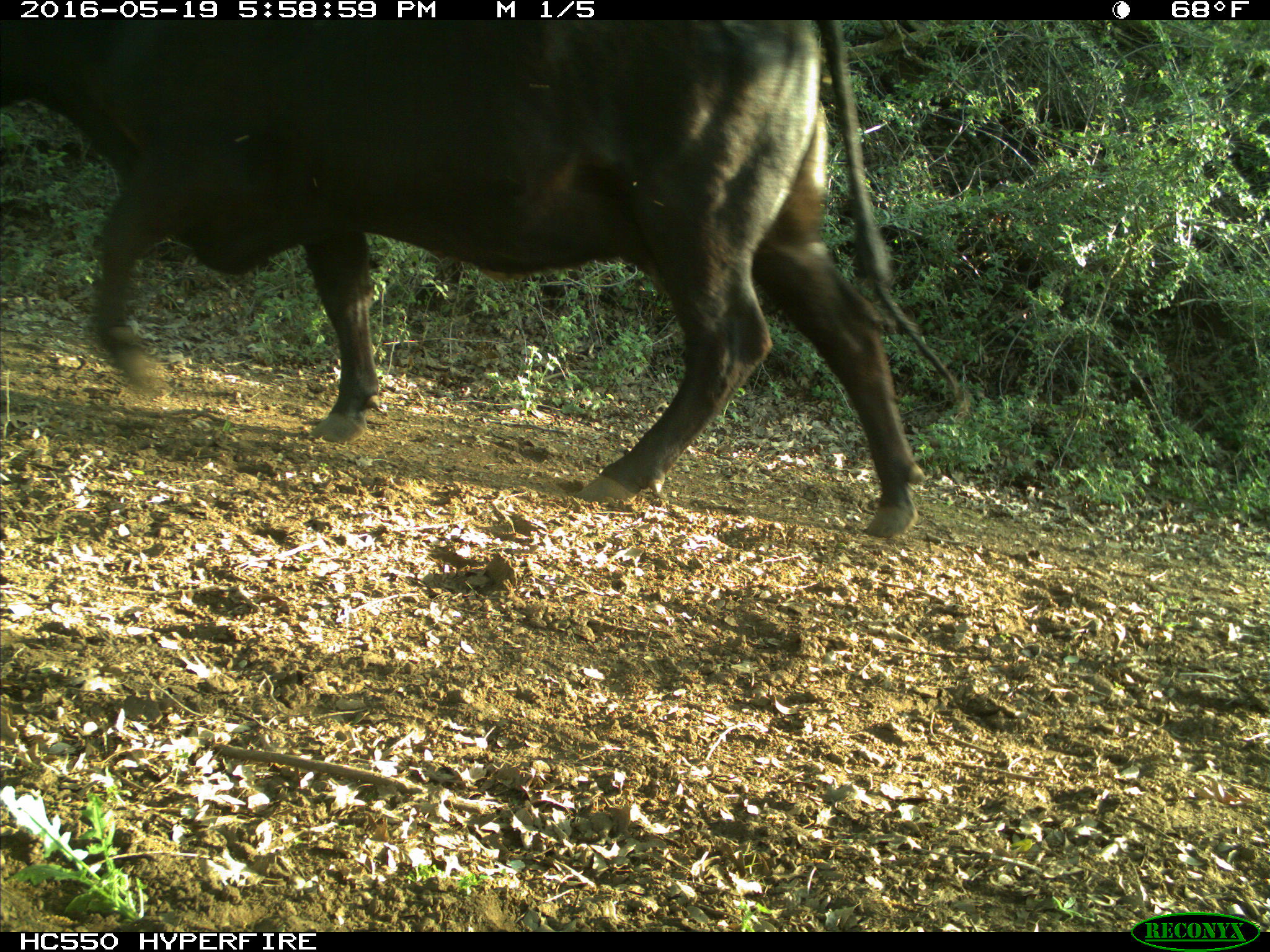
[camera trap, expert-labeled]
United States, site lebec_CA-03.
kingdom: Animalia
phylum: Chordata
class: Mammalia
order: Artiodactyla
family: Bovidae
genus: Bos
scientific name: Bos taurus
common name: domestic cow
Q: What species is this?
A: Bos taurus (domestic cow).